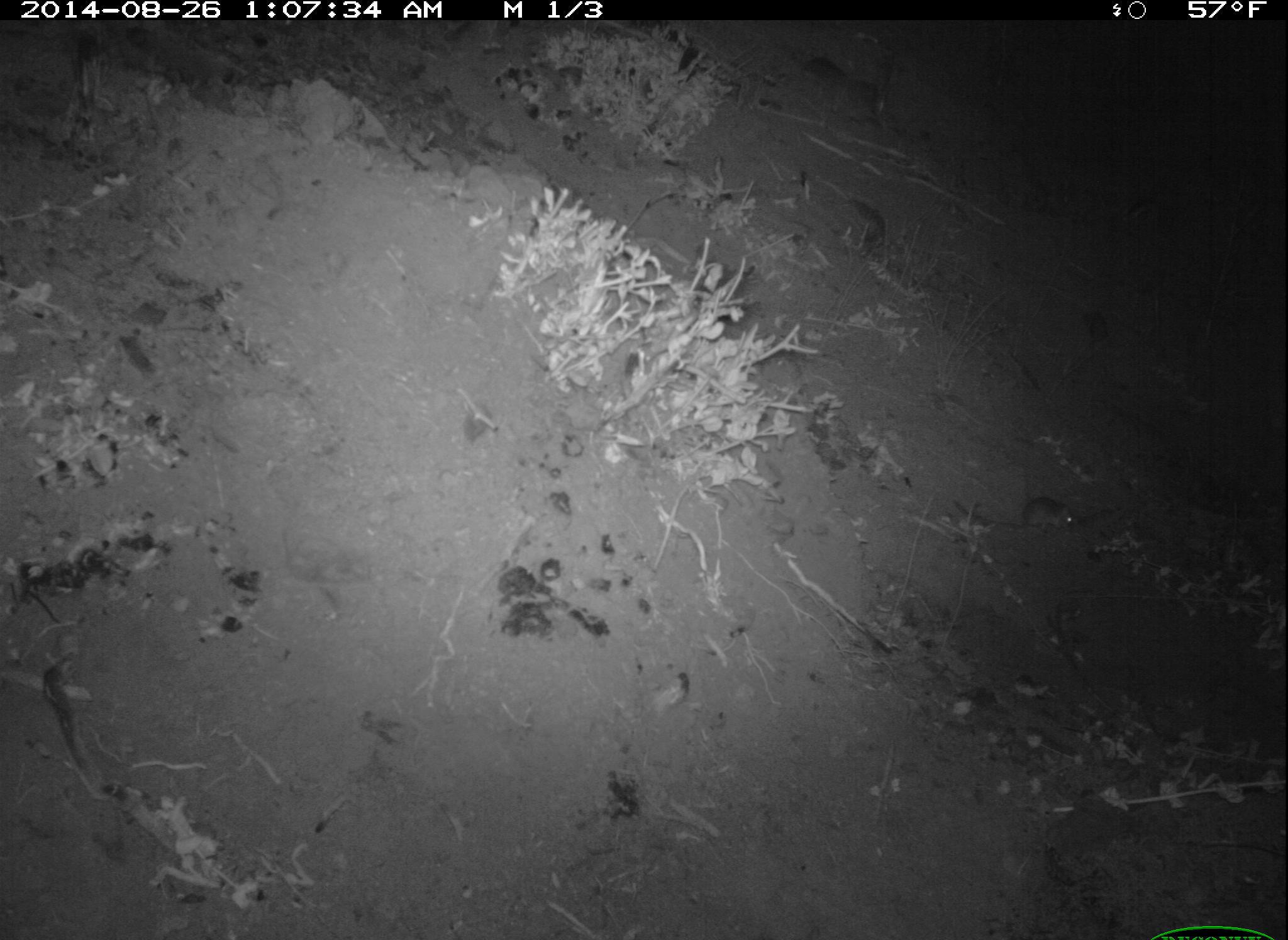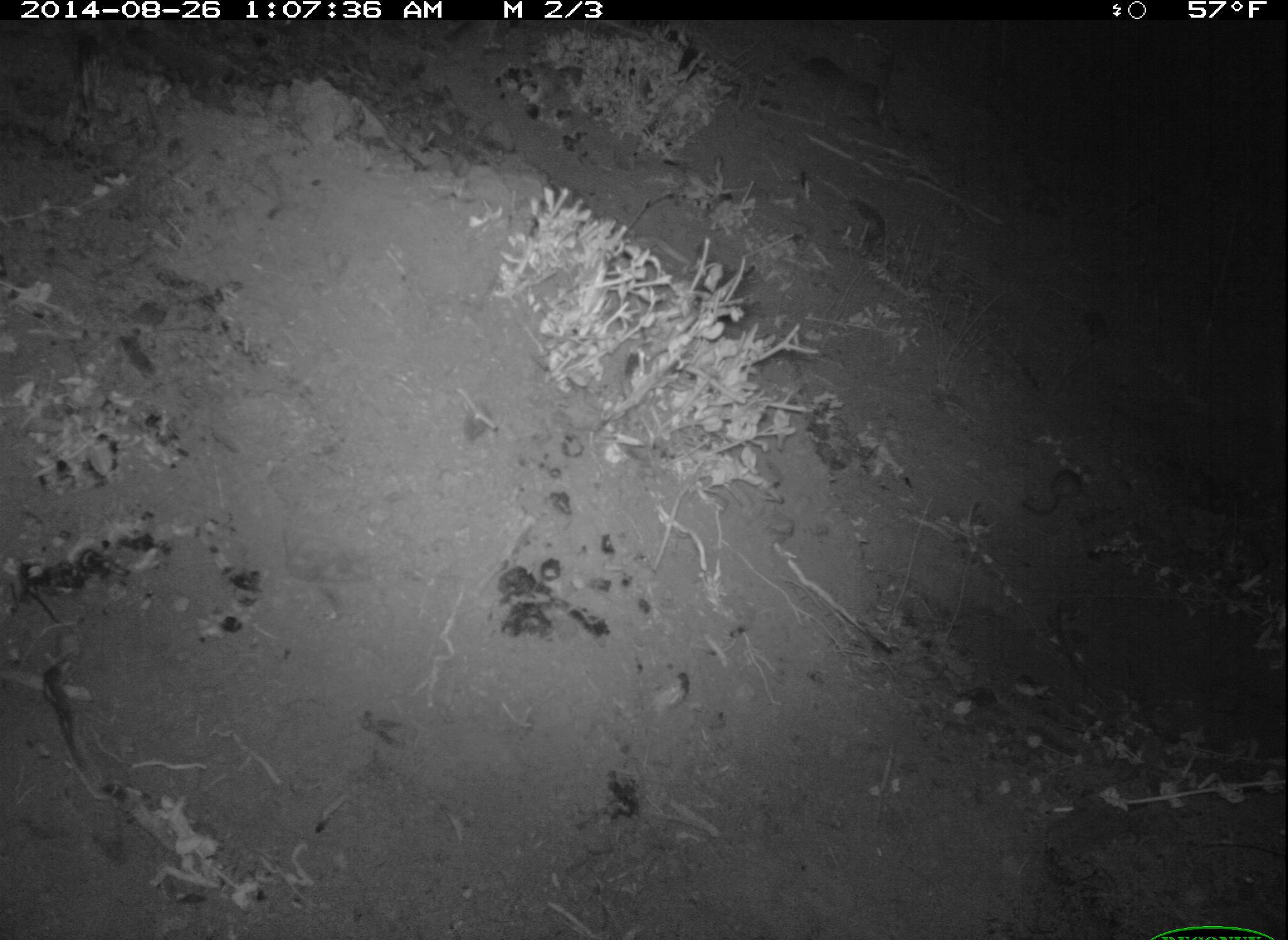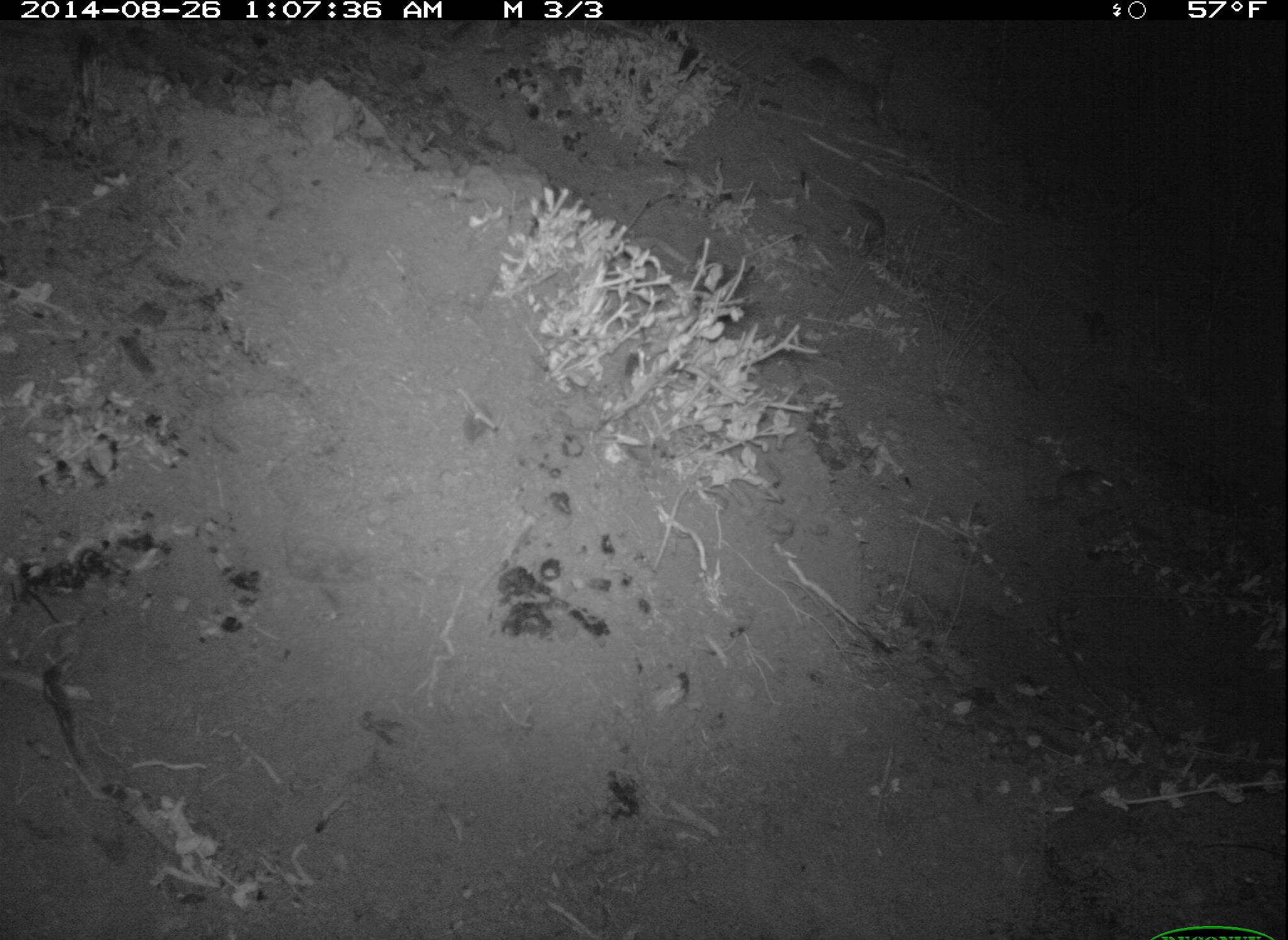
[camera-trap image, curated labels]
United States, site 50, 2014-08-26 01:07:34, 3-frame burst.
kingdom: Animalia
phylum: Chordata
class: Mammalia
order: Rodentia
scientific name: Rodentia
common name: rodent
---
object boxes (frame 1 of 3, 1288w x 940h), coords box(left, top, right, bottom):
rodent: box(951, 496, 1077, 535)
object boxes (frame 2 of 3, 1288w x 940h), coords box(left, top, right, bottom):
rodent: box(1022, 467, 1084, 519)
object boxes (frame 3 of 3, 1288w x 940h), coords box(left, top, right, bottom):
rodent: box(1021, 470, 1123, 507)